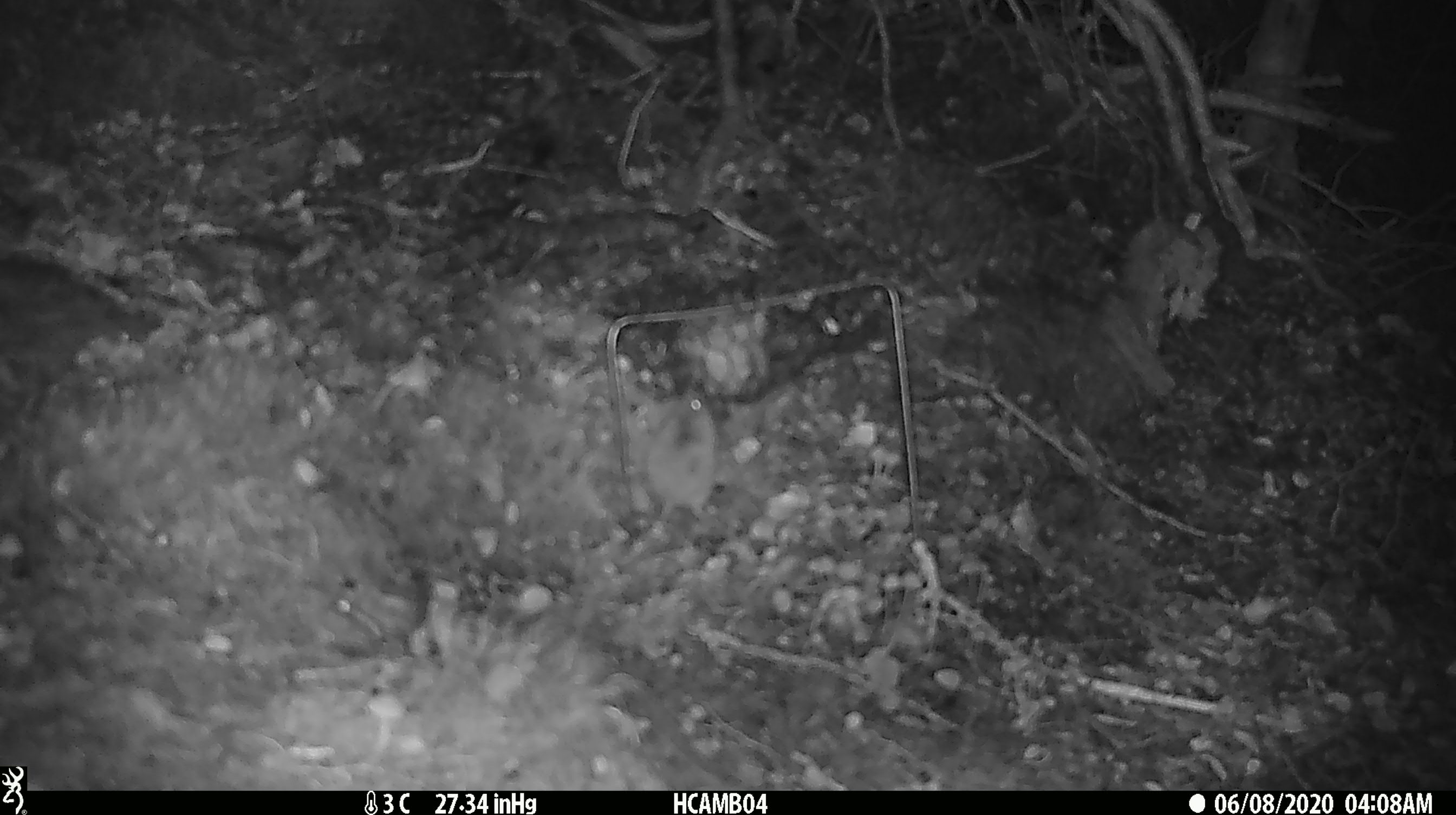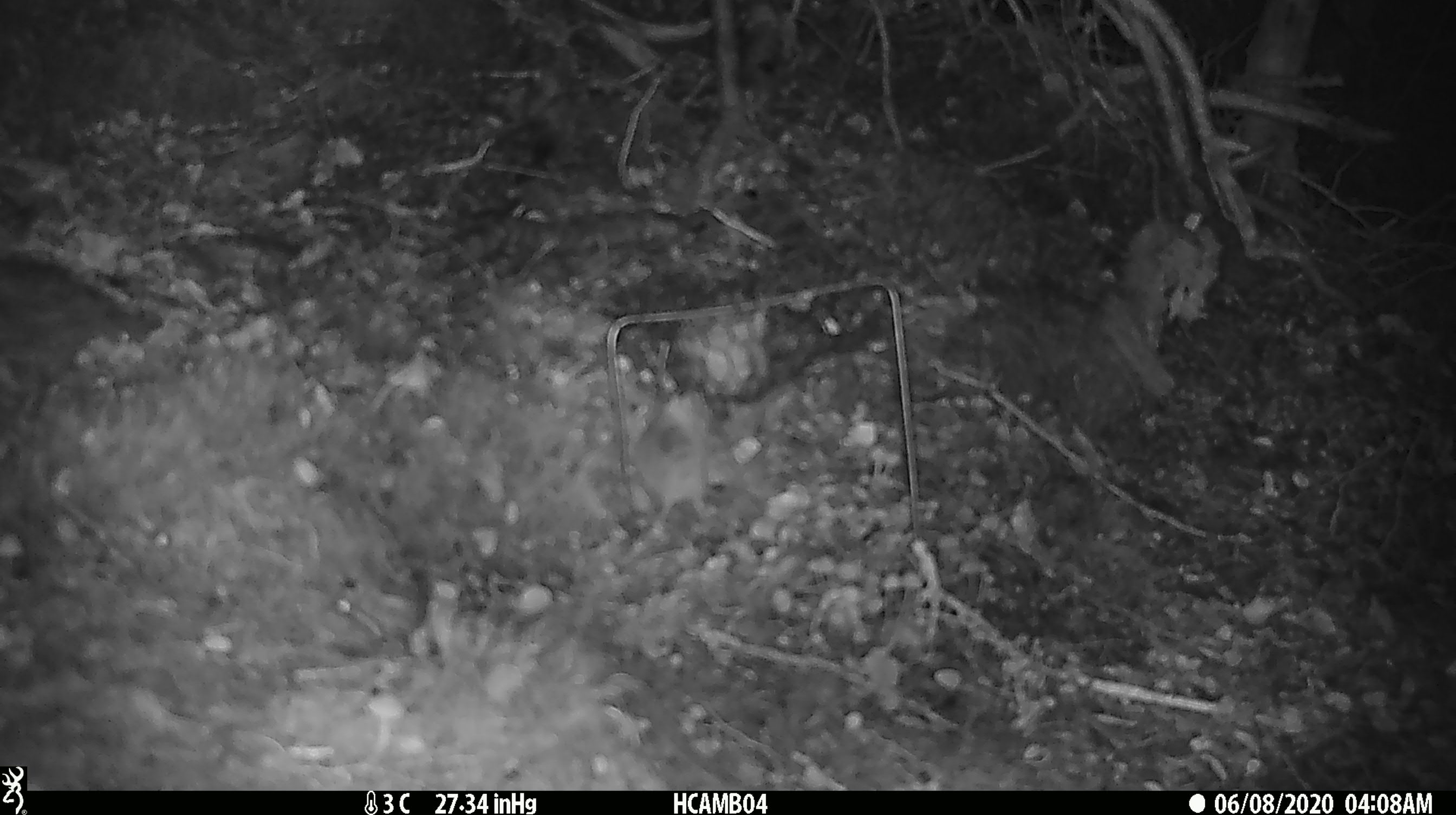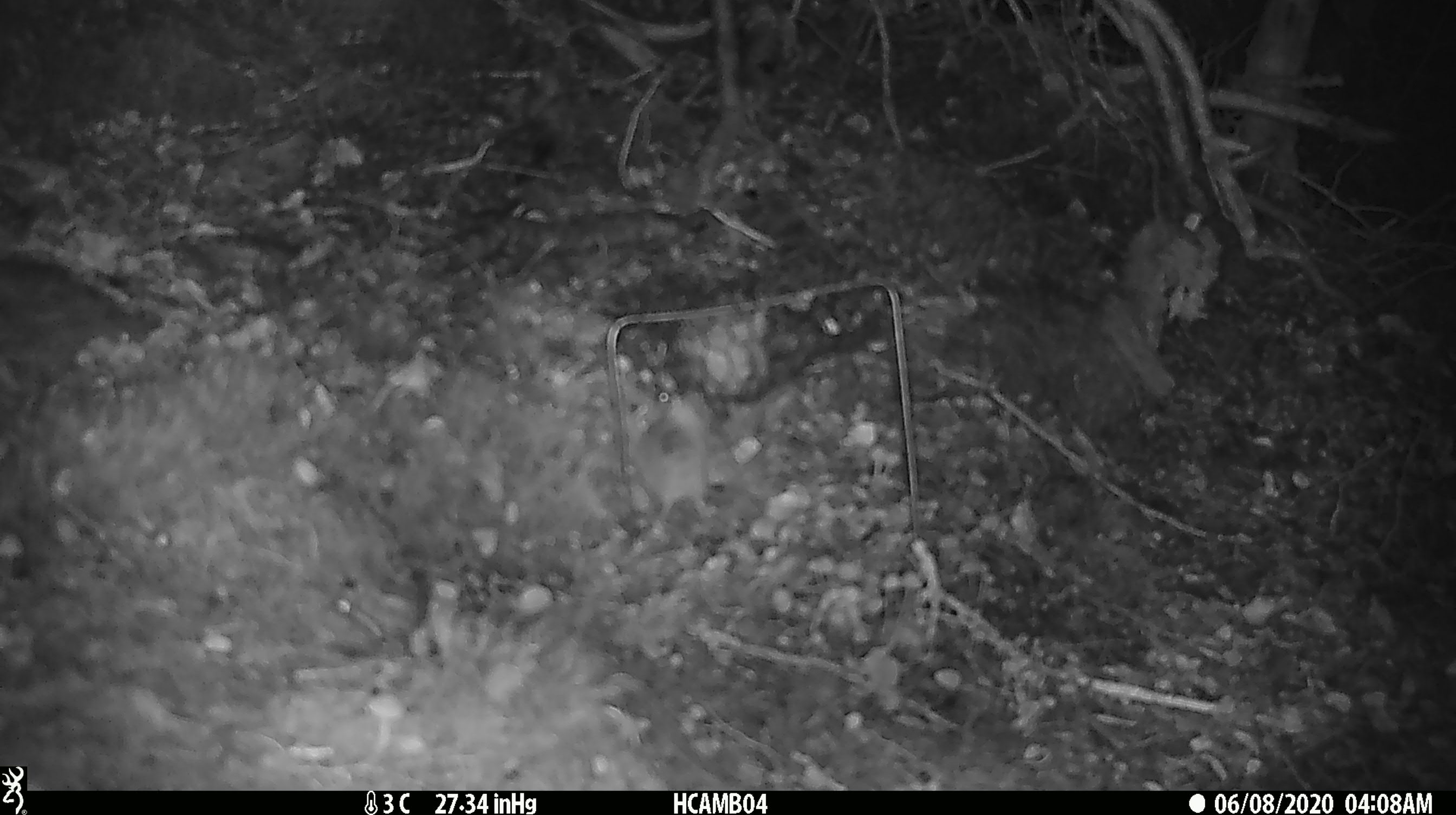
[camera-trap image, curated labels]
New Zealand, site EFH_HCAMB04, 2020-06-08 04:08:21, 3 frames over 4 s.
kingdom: Animalia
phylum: Chordata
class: Mammalia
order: Rodentia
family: Muridae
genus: Mus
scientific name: Mus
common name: mouse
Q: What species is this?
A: Mouse (Mus).